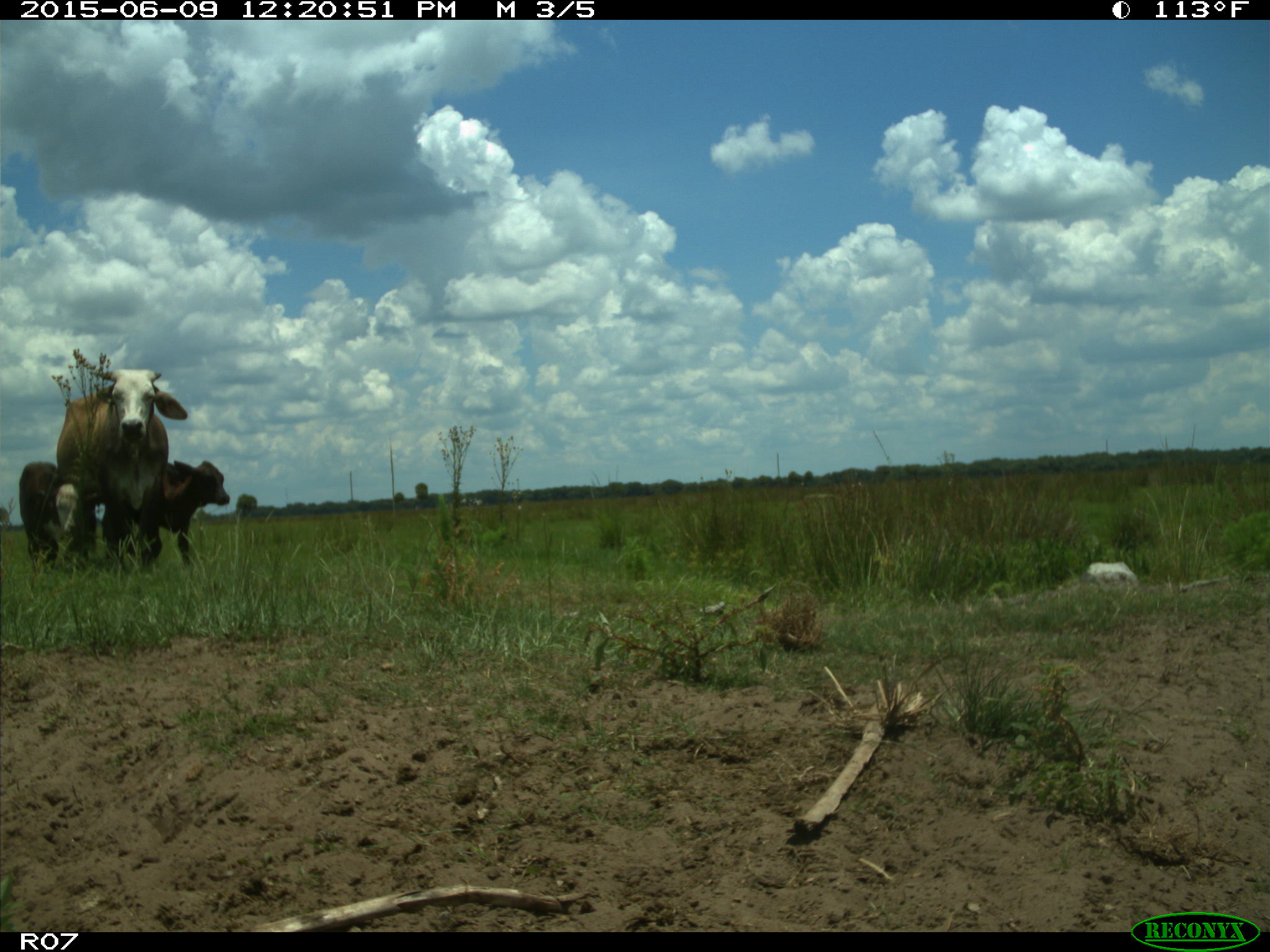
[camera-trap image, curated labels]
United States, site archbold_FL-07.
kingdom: Animalia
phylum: Chordata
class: Mammalia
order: Artiodactyla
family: Bovidae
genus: Bos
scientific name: Bos taurus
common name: domestic cow